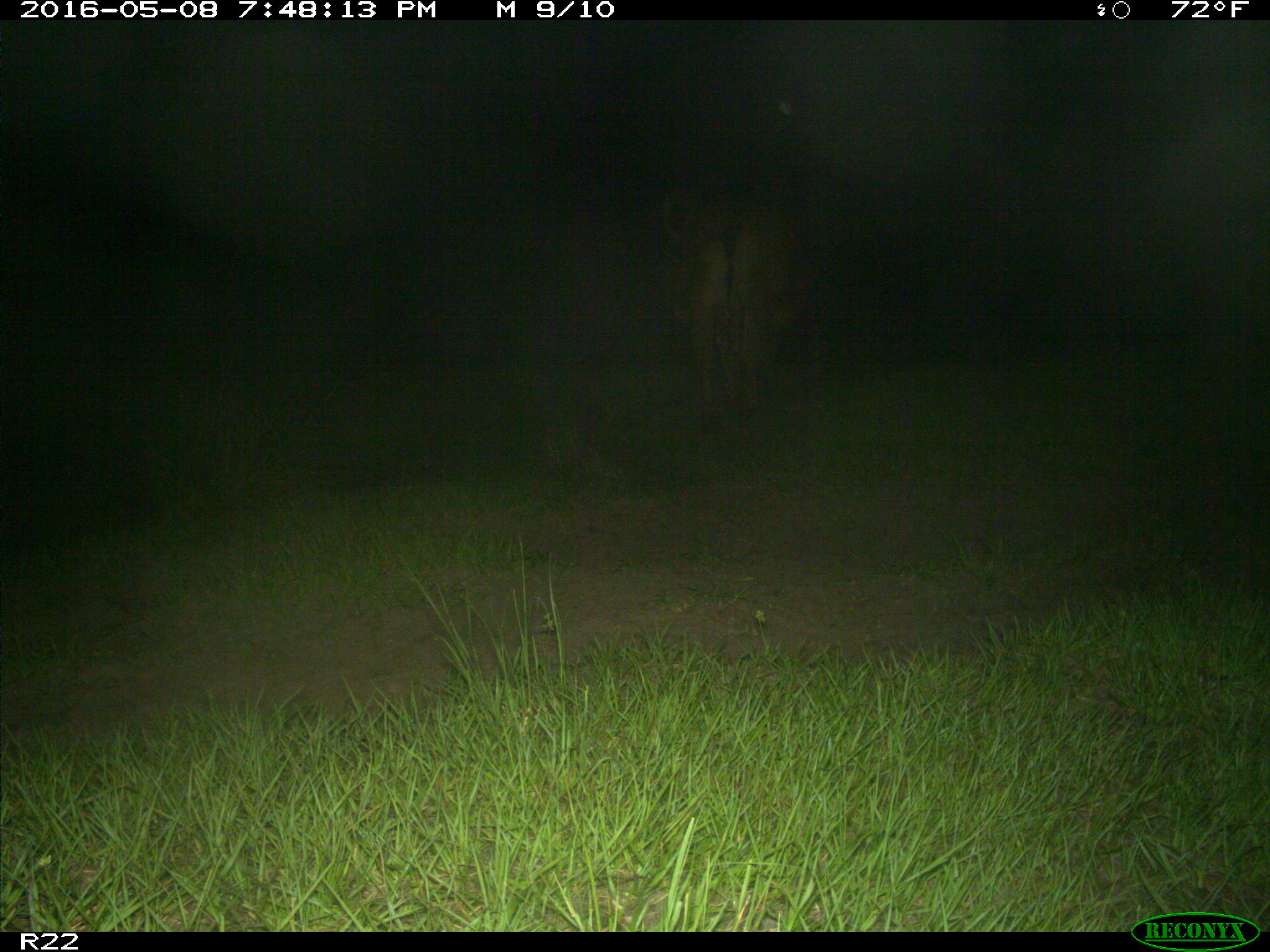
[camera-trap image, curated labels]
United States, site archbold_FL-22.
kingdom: Animalia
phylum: Chordata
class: Mammalia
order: Artiodactyla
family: Bovidae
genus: Bos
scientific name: Bos taurus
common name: domestic cow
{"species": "Bos taurus (domestic cow)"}